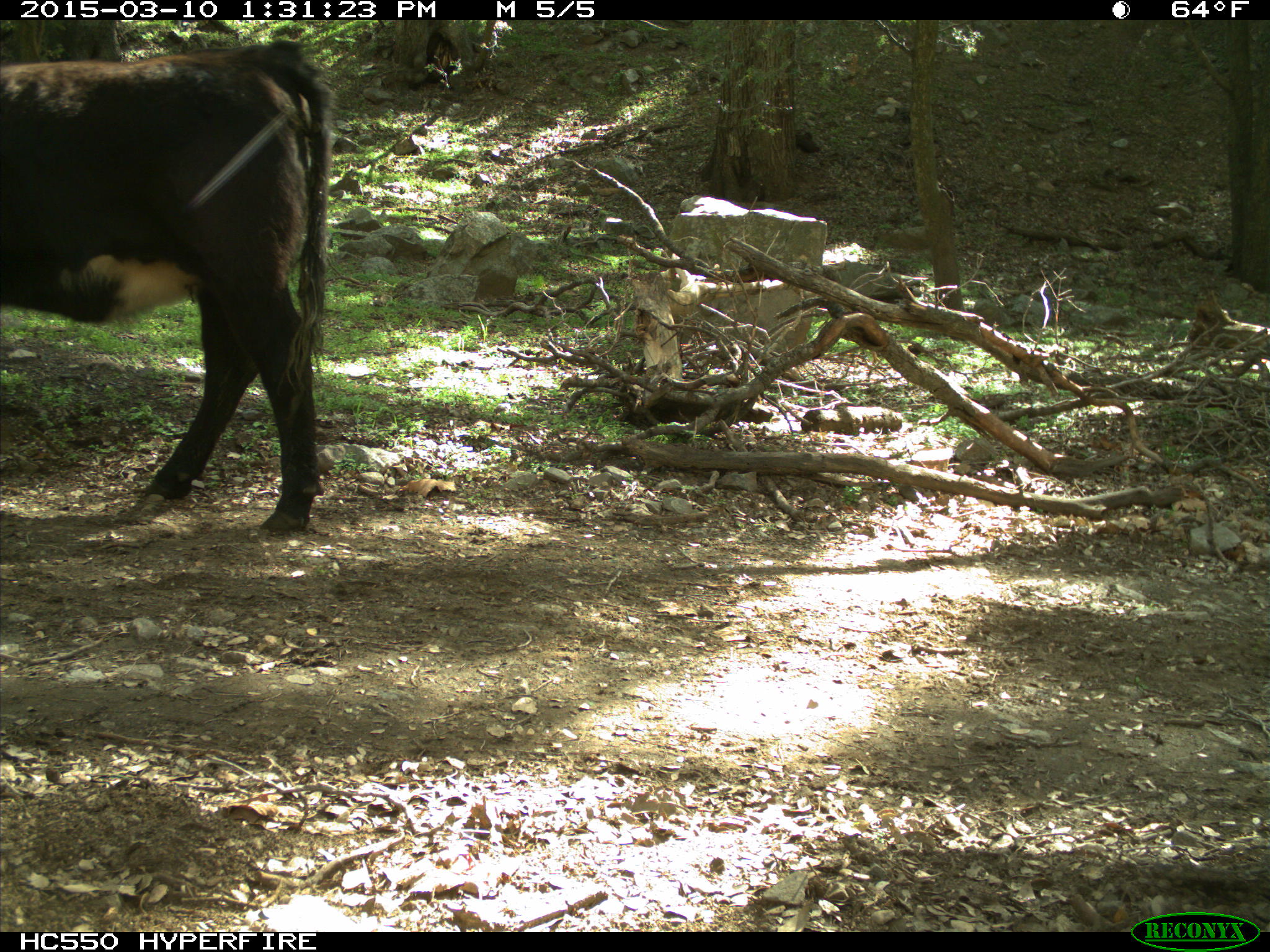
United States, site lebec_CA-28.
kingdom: Animalia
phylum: Chordata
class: Mammalia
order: Artiodactyla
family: Bovidae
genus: Bos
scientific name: Bos taurus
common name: domestic cow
Bos taurus (domestic cow).